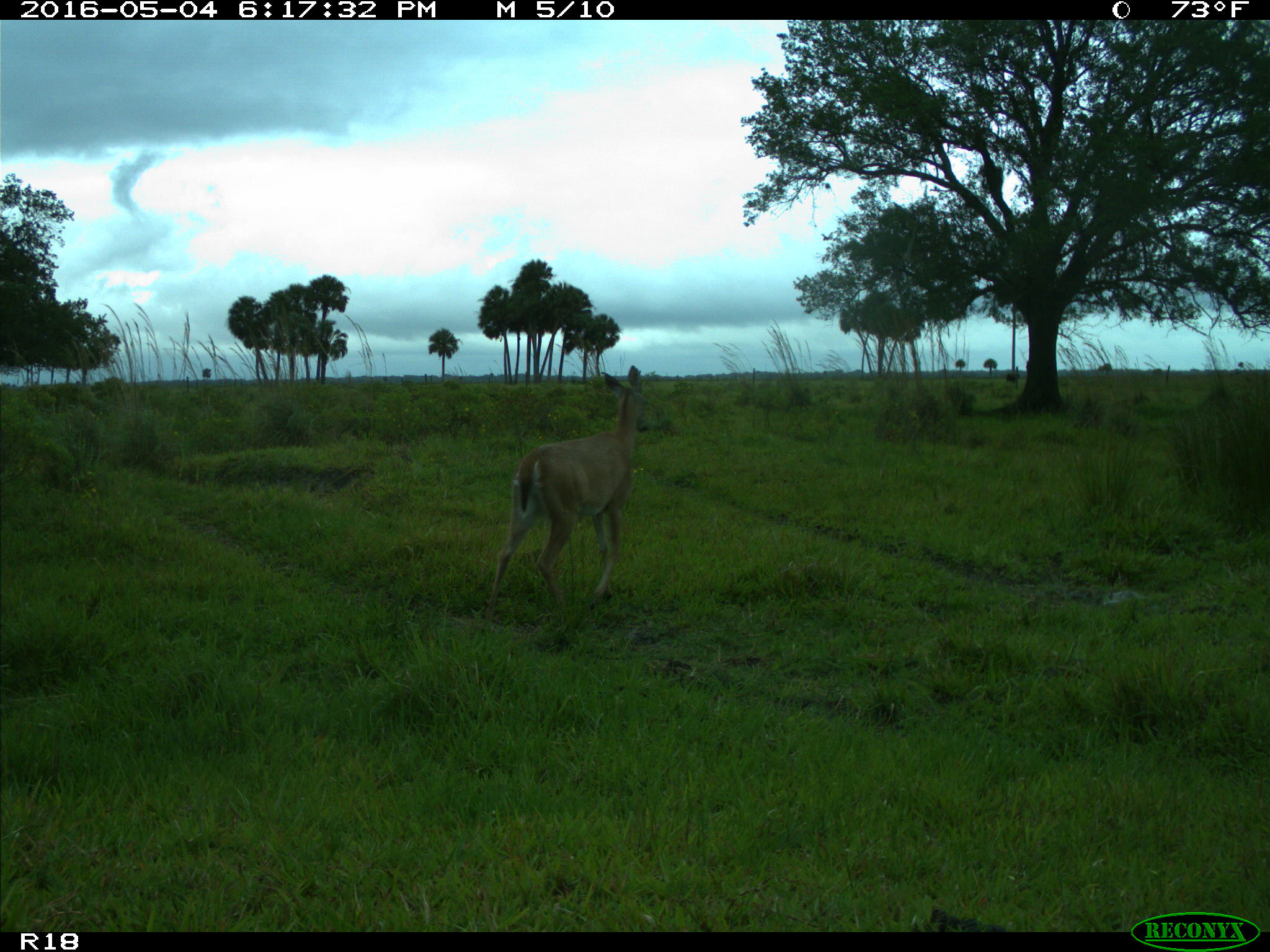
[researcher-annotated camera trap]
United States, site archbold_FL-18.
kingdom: Animalia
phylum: Chordata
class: Mammalia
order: Artiodactyla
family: Cervidae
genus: Odocoileus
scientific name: Odocoileus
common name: deer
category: unidentified deer